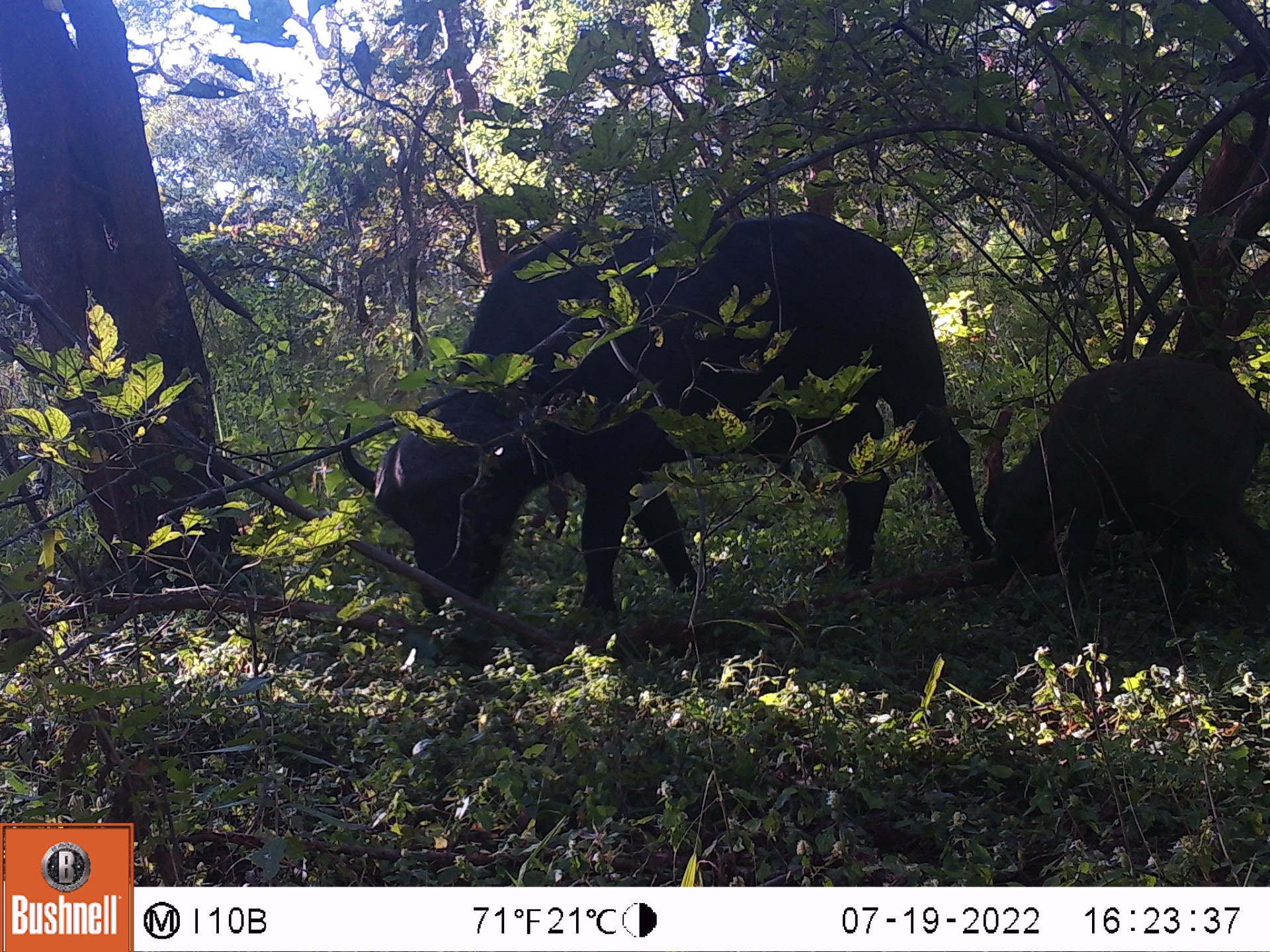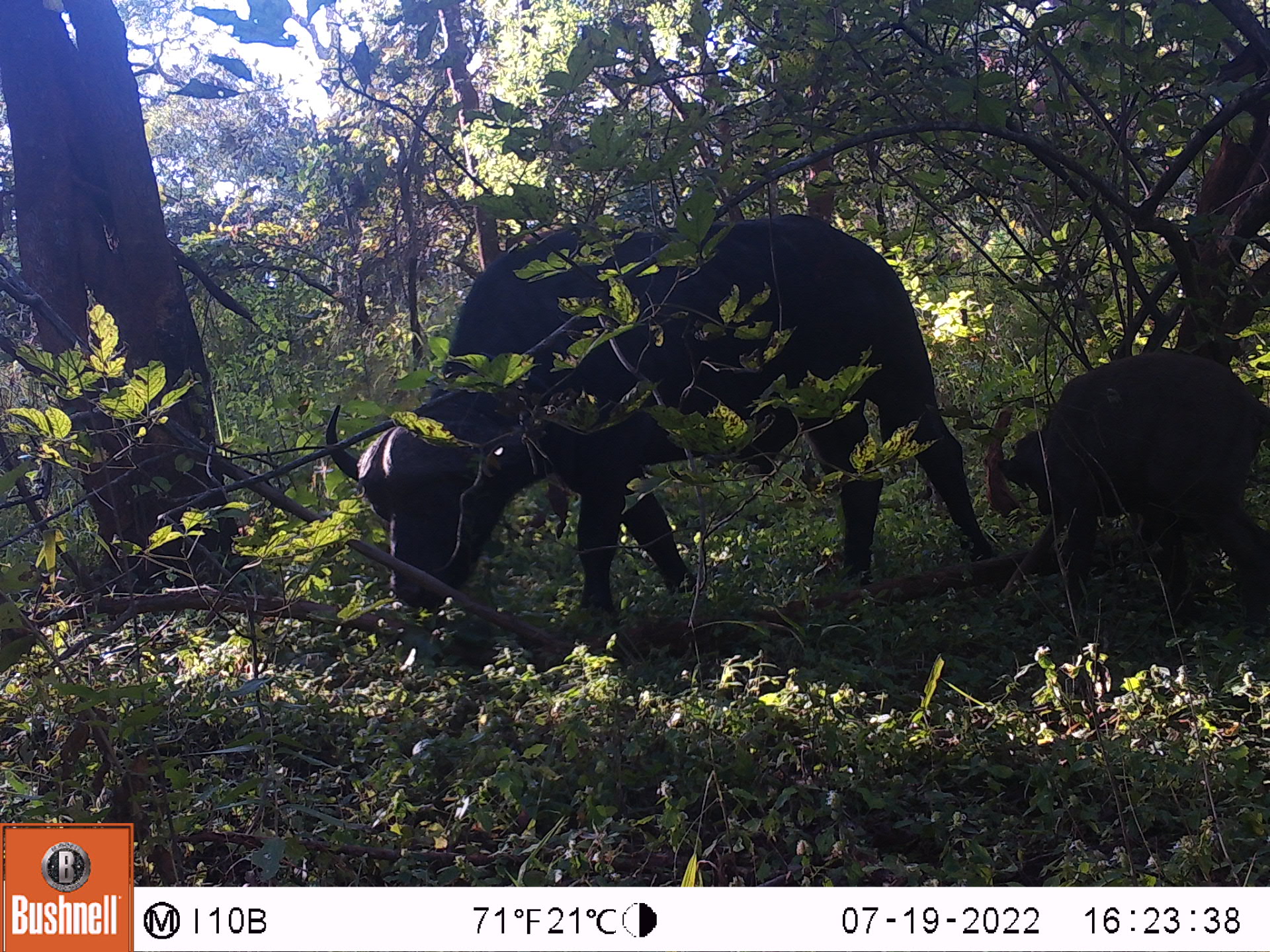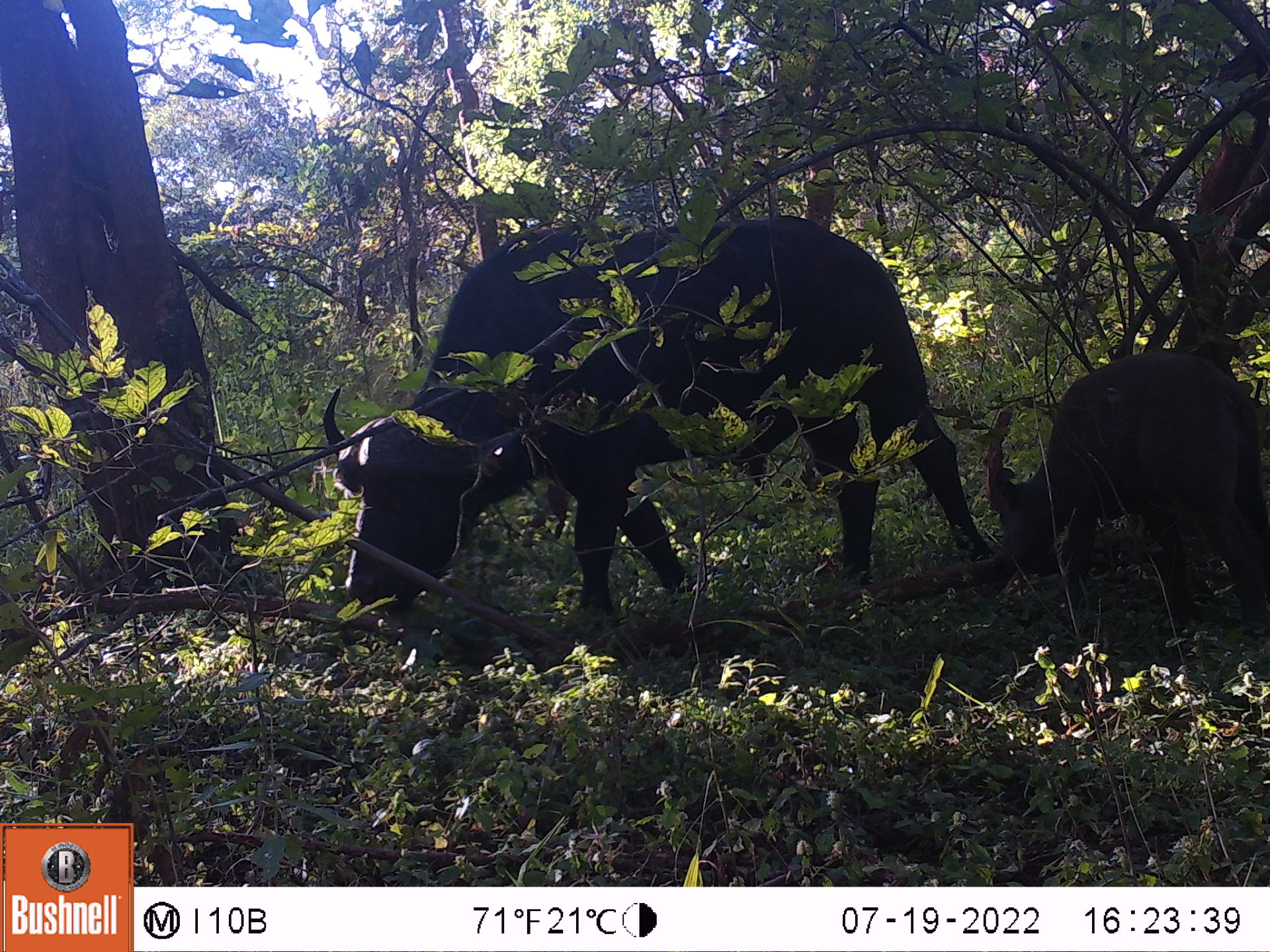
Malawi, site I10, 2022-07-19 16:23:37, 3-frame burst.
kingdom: Animalia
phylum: Chordata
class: Mammalia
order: Artiodactyla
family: Bovidae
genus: Syncerus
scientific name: Syncerus caffer caffer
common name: cape buffalo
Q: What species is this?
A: Cape buffalo (Syncerus caffer caffer).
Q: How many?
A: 2.